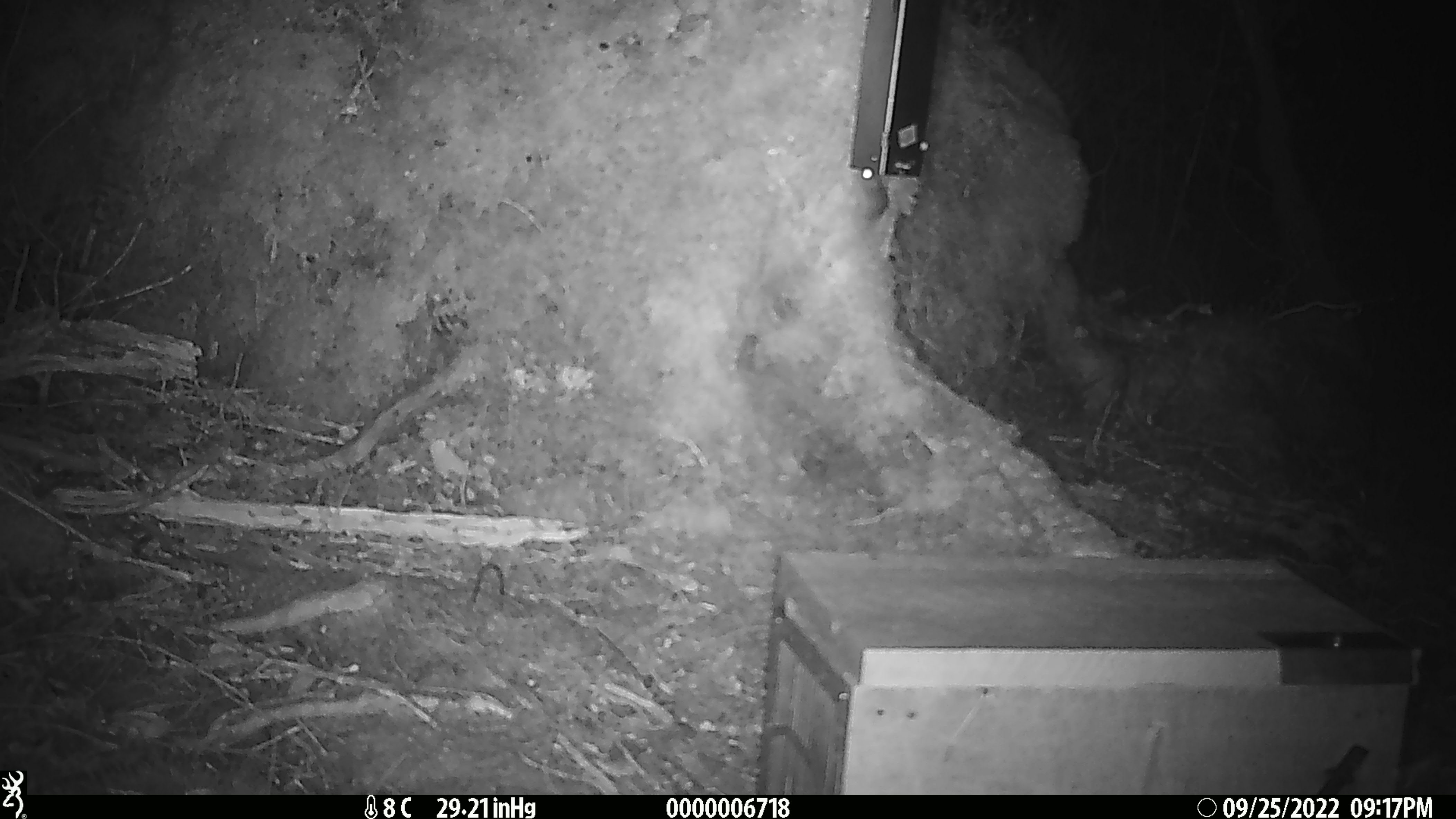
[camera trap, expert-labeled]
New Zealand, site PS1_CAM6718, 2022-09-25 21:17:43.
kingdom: Animalia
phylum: Chordata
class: Mammalia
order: Rodentia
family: Muridae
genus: Mus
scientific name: Mus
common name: mouse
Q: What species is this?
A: Mouse (Mus).